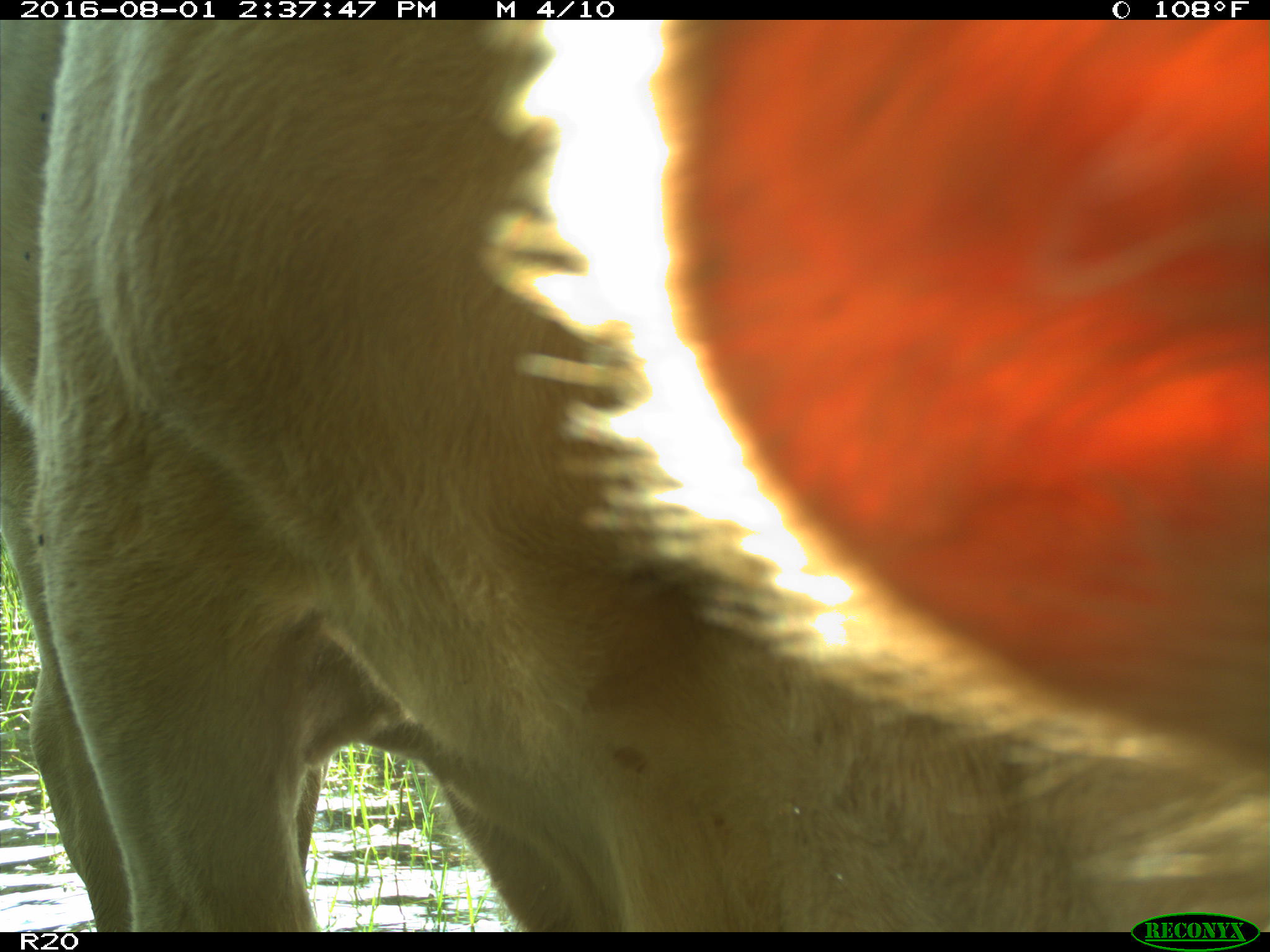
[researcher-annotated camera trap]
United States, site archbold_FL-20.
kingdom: Animalia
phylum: Chordata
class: Mammalia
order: Artiodactyla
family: Bovidae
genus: Bos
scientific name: Bos taurus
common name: domestic cow